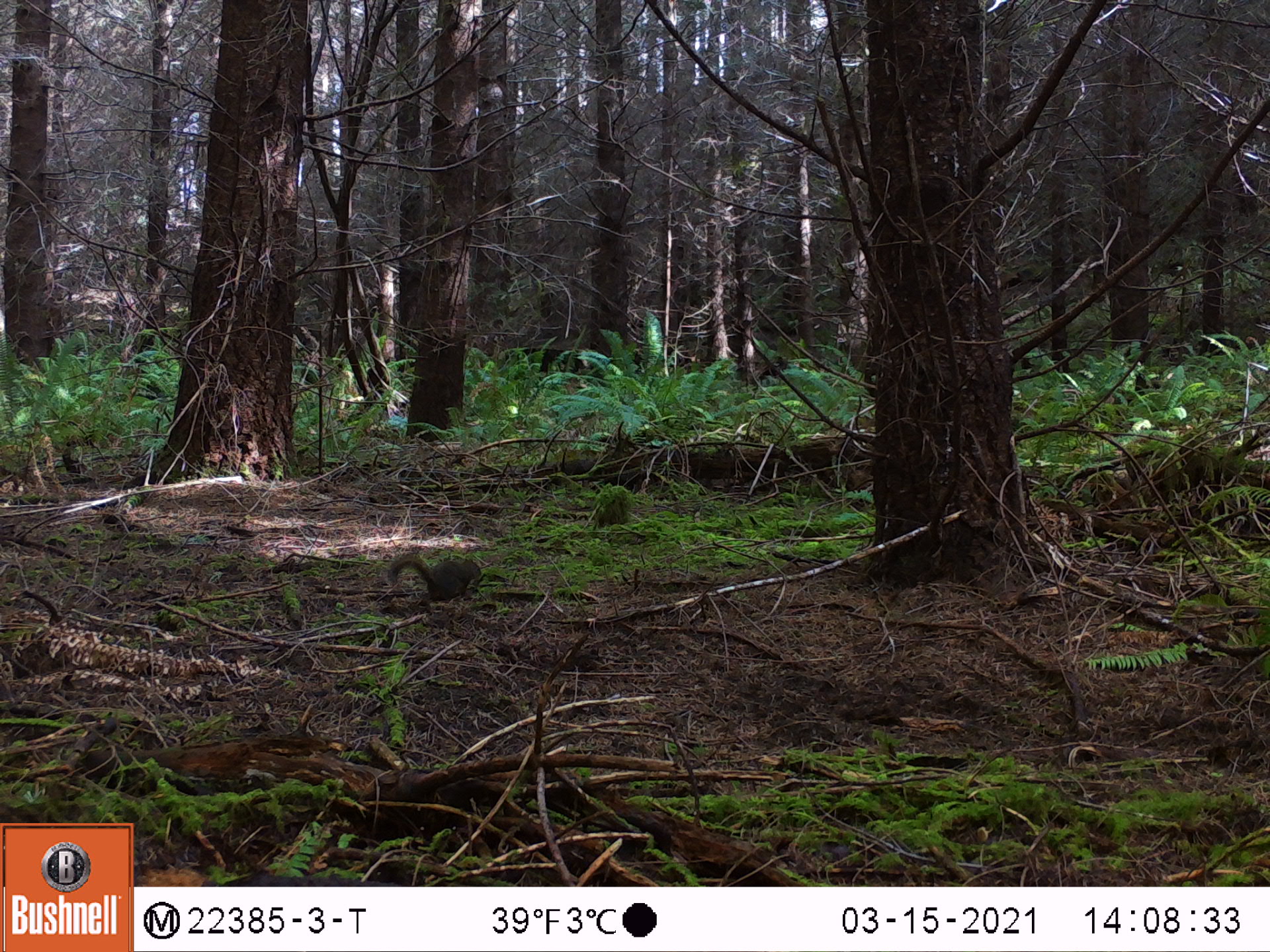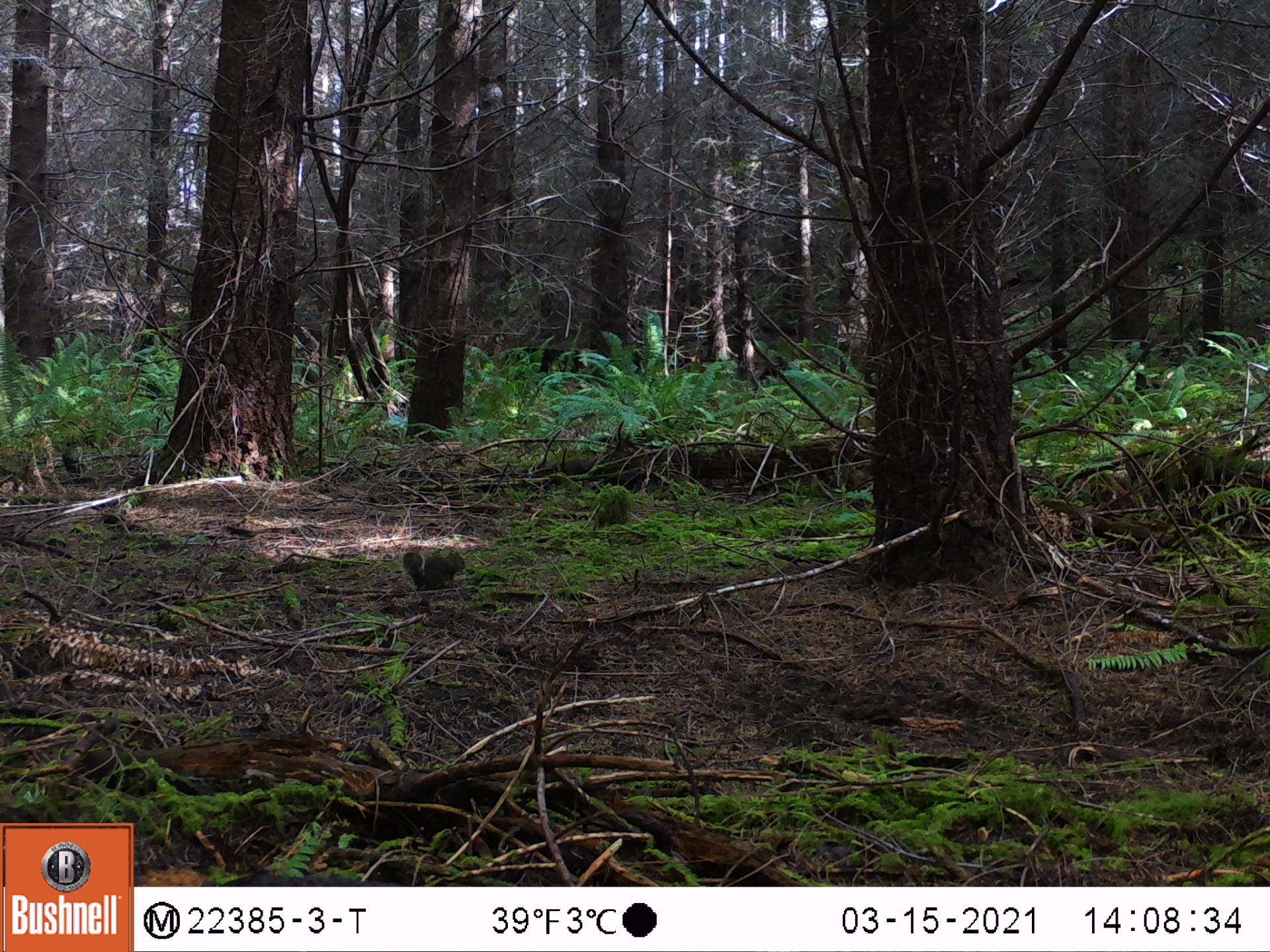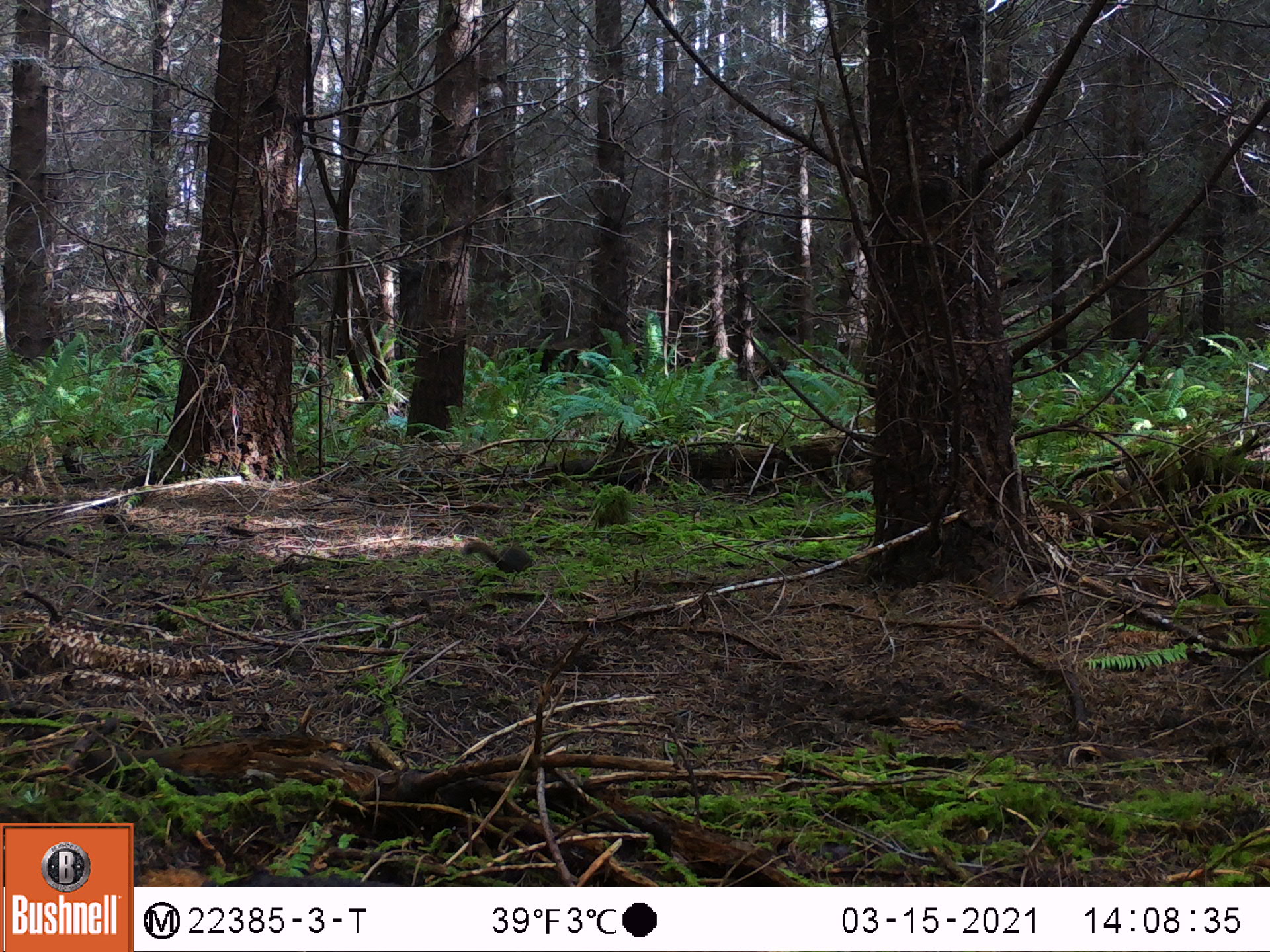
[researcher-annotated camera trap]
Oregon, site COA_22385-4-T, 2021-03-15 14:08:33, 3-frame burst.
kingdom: Animalia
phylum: Chordata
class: Mammalia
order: Rodentia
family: Sciuridae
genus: Tamiasciurus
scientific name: Tamiasciurus douglasii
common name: douglas squirrel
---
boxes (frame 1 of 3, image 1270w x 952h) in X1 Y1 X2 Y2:
douglas squirrel: 380 544 483 601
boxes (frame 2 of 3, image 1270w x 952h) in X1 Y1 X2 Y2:
douglas squirrel: 403 545 470 591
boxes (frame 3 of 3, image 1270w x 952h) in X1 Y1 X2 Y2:
douglas squirrel: 455 537 538 573